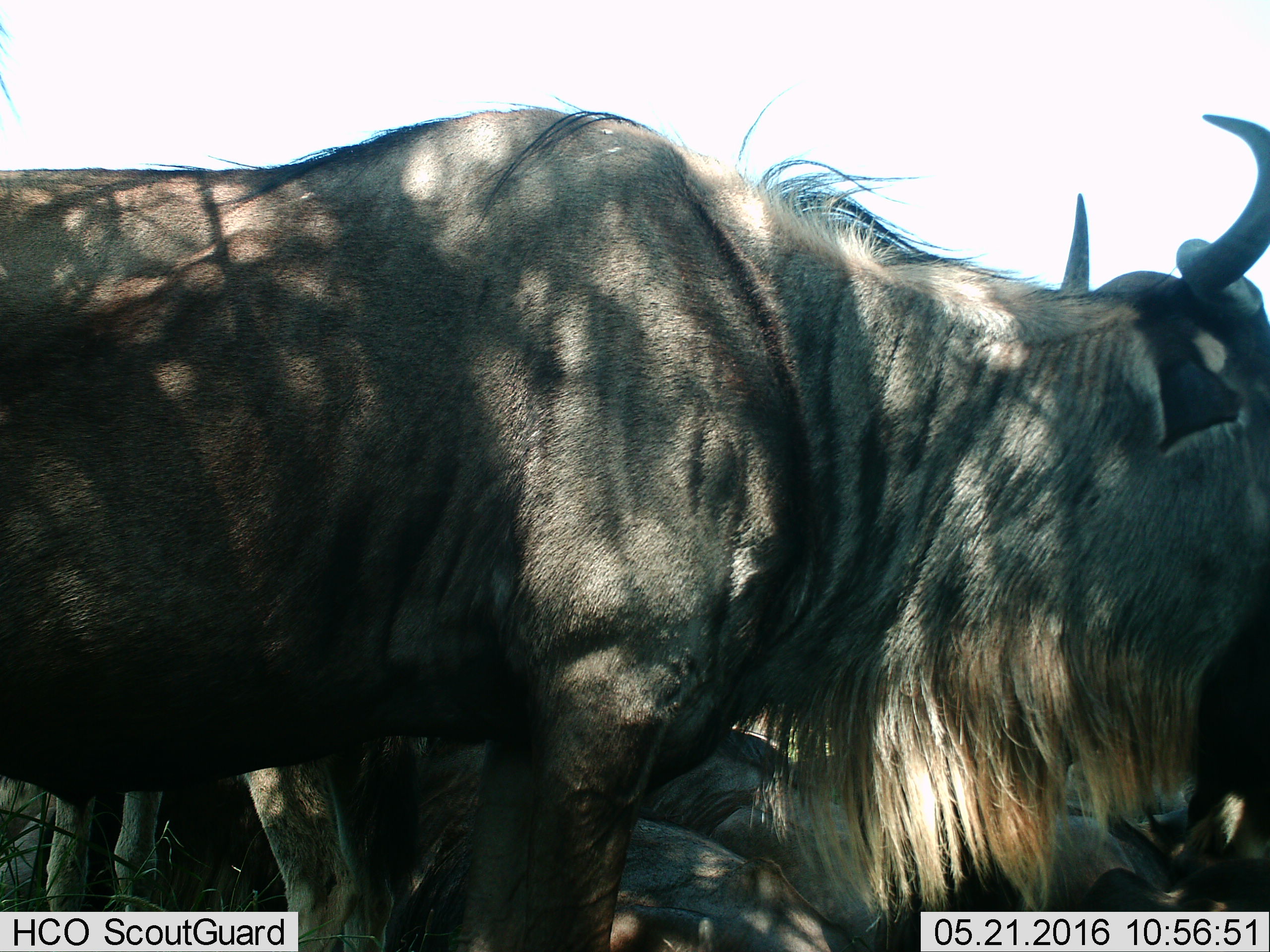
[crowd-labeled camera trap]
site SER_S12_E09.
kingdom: Animalia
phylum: Chordata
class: Mammalia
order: Artiodactyla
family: Bovidae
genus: Connochaetes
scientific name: Connochaetes taurinus taurinus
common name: blue wildebeest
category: wildebeestblue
Wildebeestblue (blue wildebeest) (Connochaetes taurinus taurinus), count 4. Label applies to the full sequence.